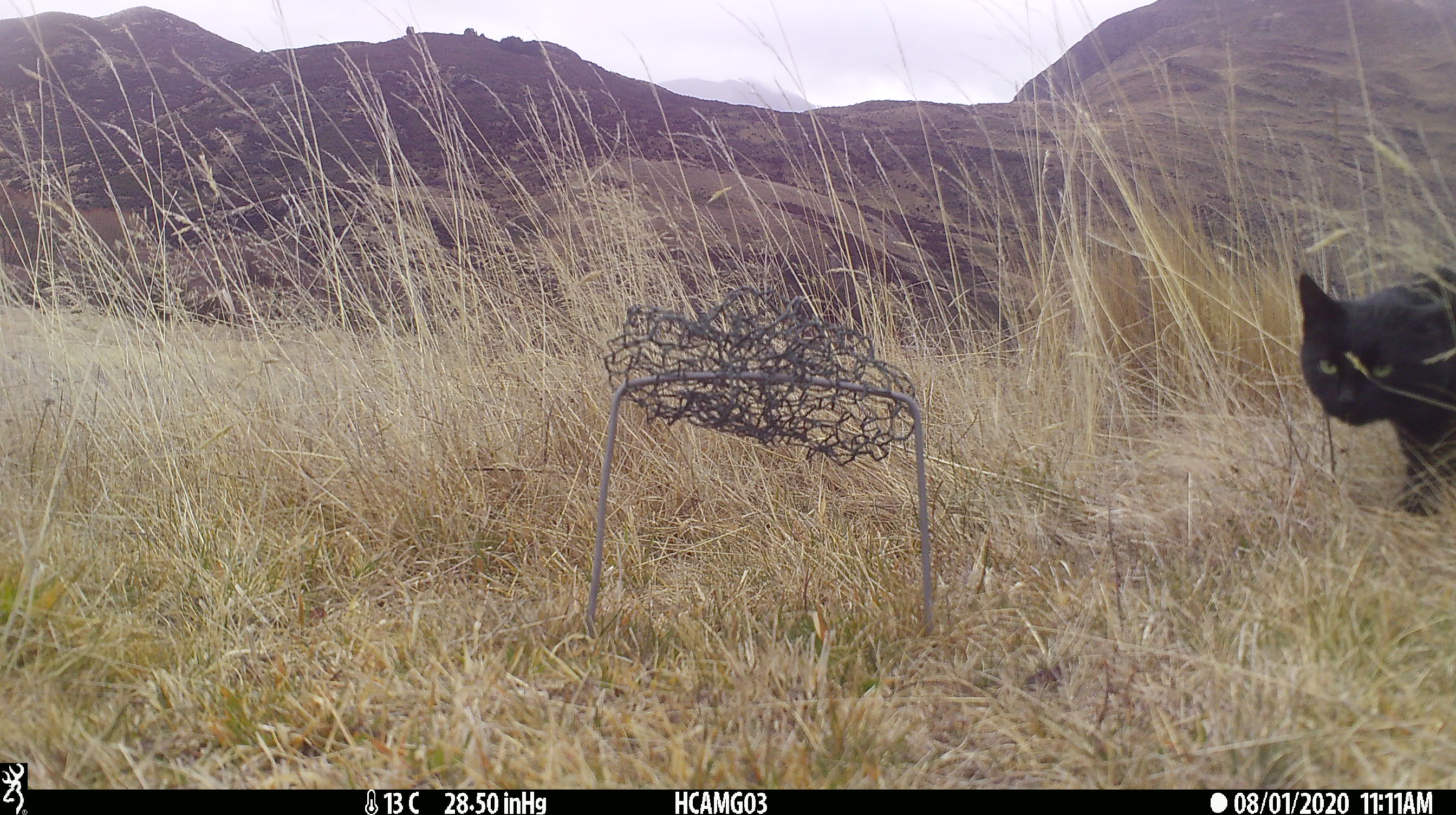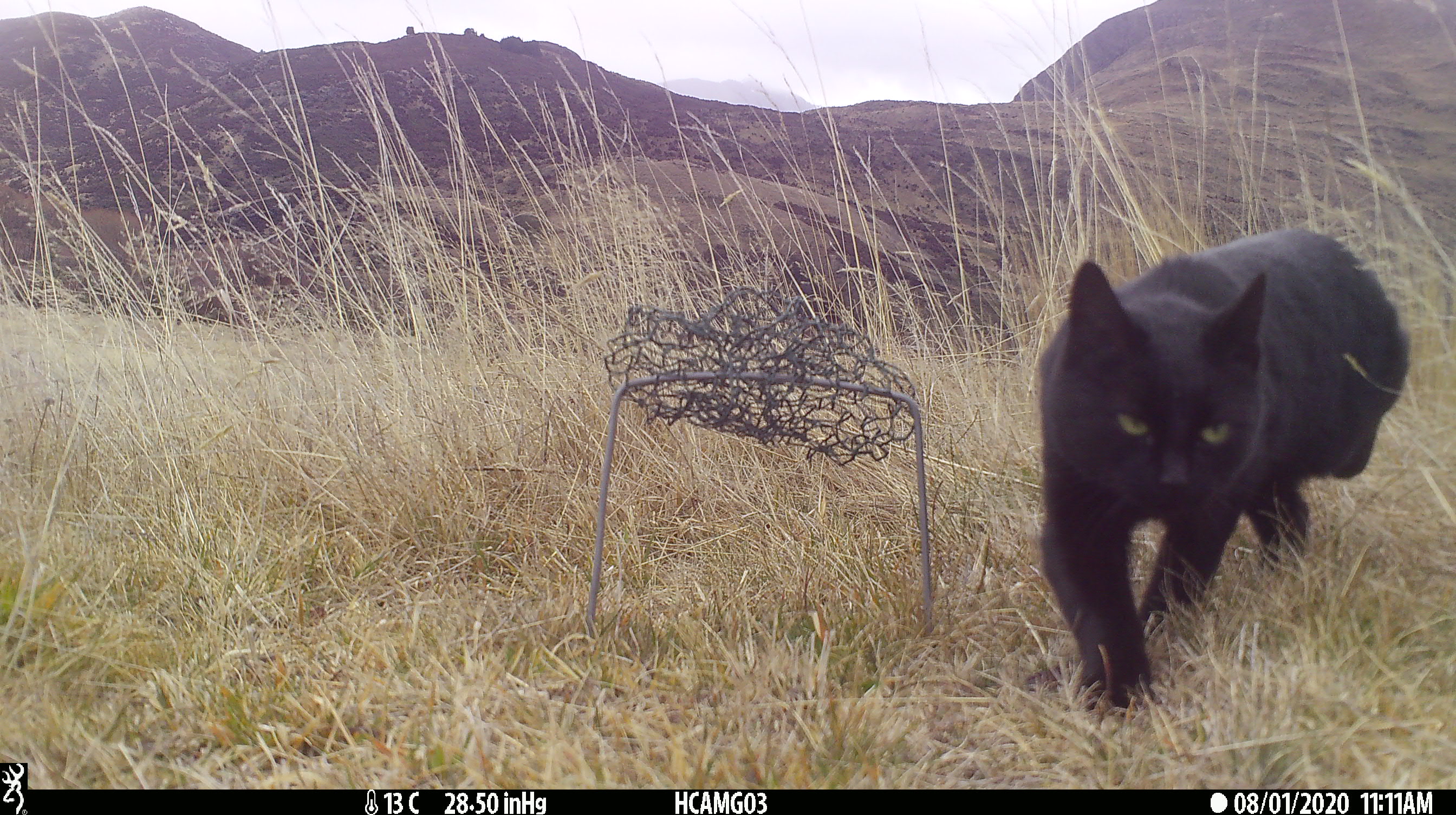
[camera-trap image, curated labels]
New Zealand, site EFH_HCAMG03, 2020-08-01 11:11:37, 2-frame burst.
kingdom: Animalia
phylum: Chordata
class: Mammalia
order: Carnivora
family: Felidae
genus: Felis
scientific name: Felis catus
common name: domestic cat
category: cat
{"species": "cat (domestic cat) (Felis catus)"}